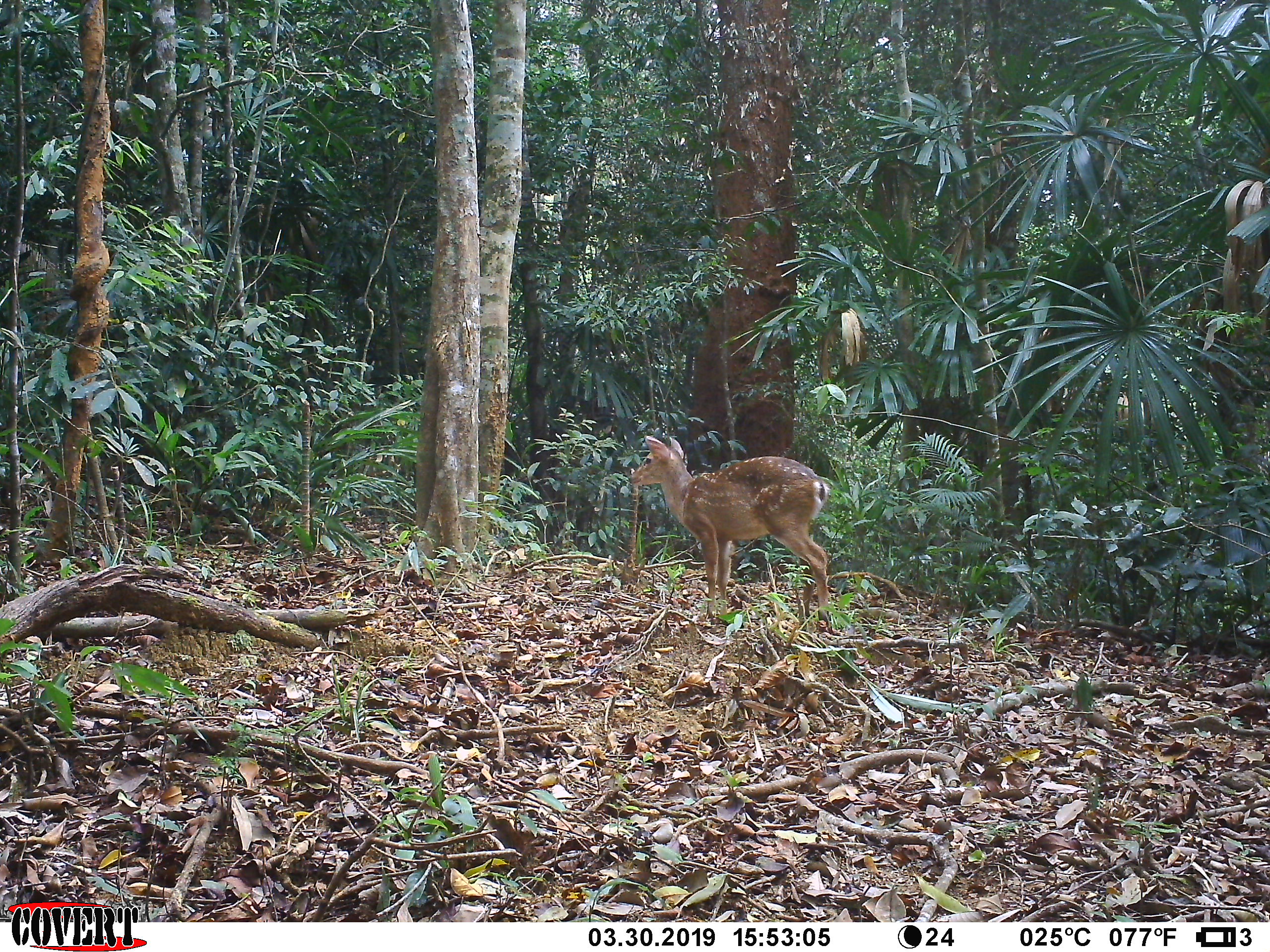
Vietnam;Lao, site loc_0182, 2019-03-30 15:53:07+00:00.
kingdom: Animalia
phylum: Chordata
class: Mammalia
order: Artiodactyla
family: Cervidae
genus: Muntiacus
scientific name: Muntiacus vuquangensis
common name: large-antlered muntjac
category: large antlered muntjac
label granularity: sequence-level